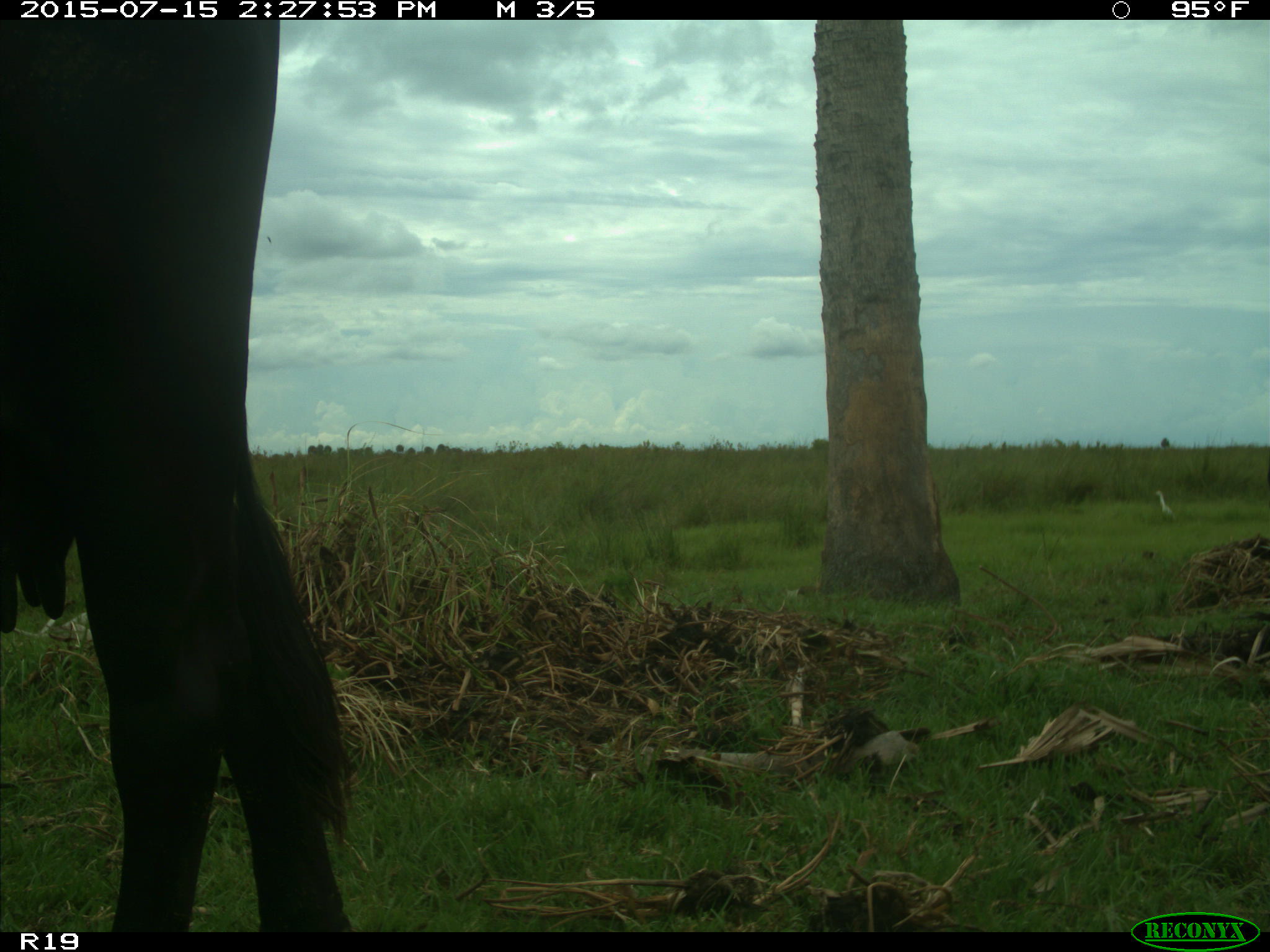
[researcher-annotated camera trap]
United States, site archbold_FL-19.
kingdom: Animalia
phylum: Chordata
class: Mammalia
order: Artiodactyla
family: Bovidae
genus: Bos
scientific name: Bos taurus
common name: domestic cow